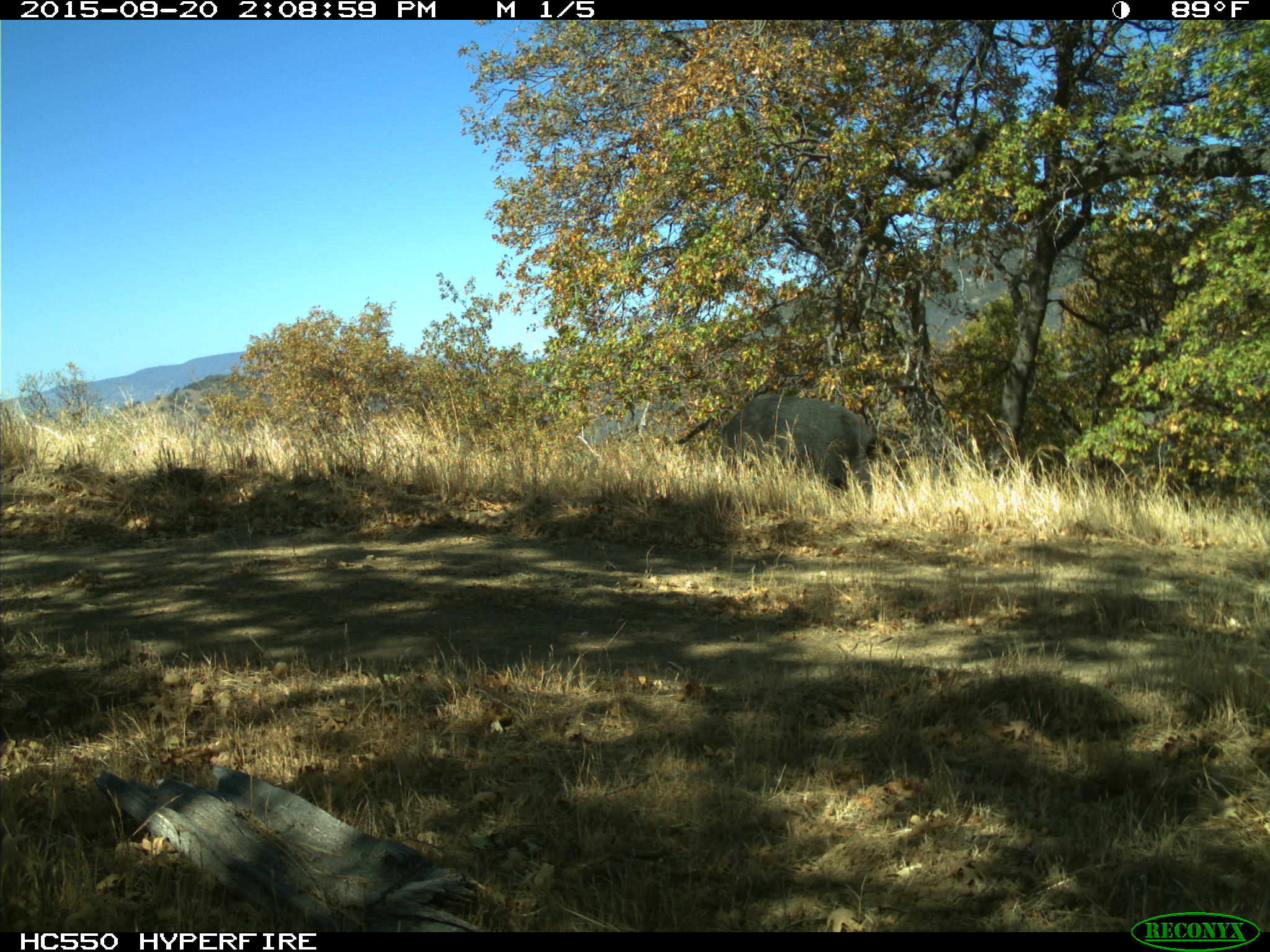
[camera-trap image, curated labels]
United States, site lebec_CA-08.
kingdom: Animalia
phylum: Chordata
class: Mammalia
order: Artiodactyla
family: Suidae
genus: Sus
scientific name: Sus scrofa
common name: wild boar